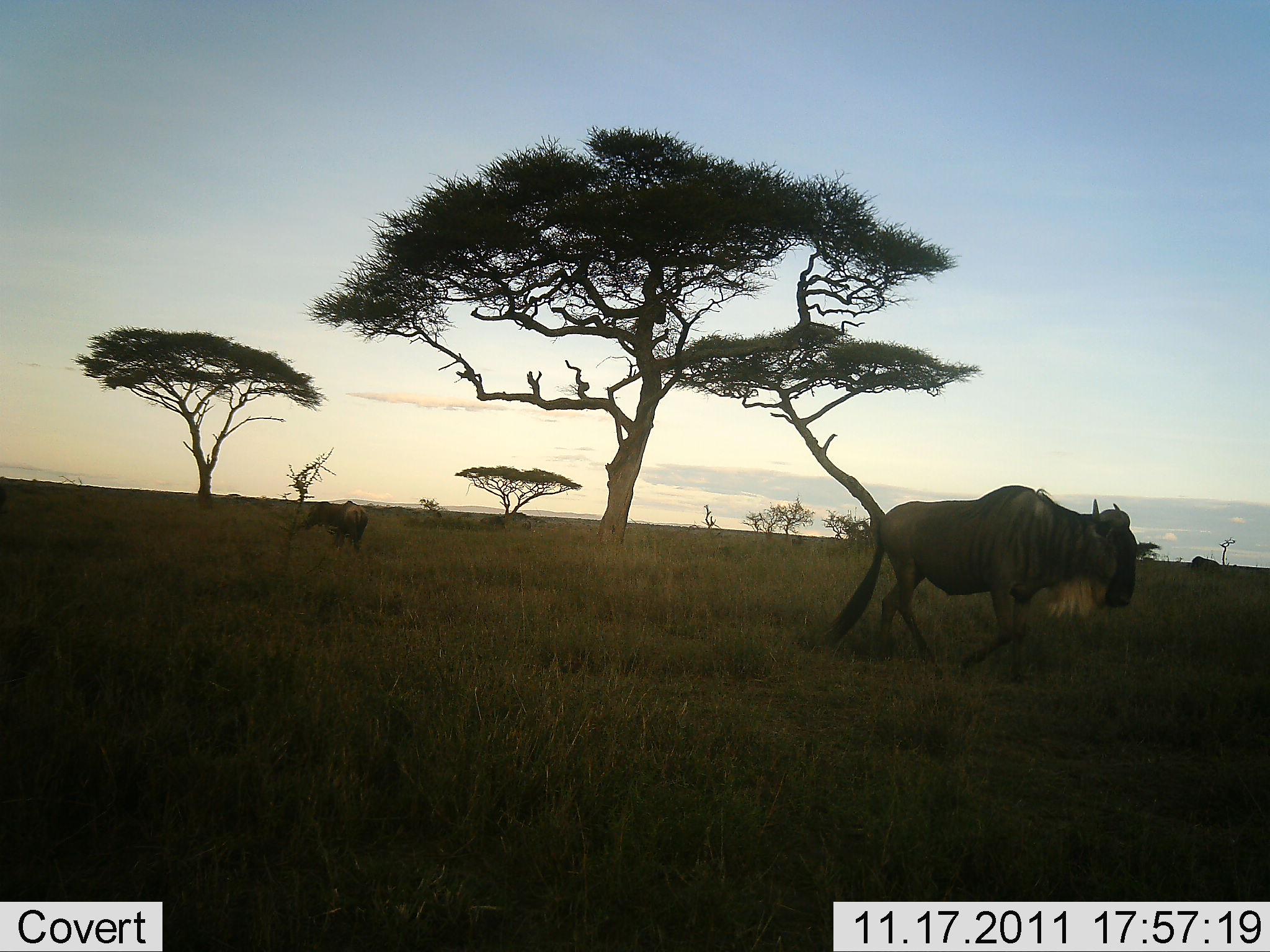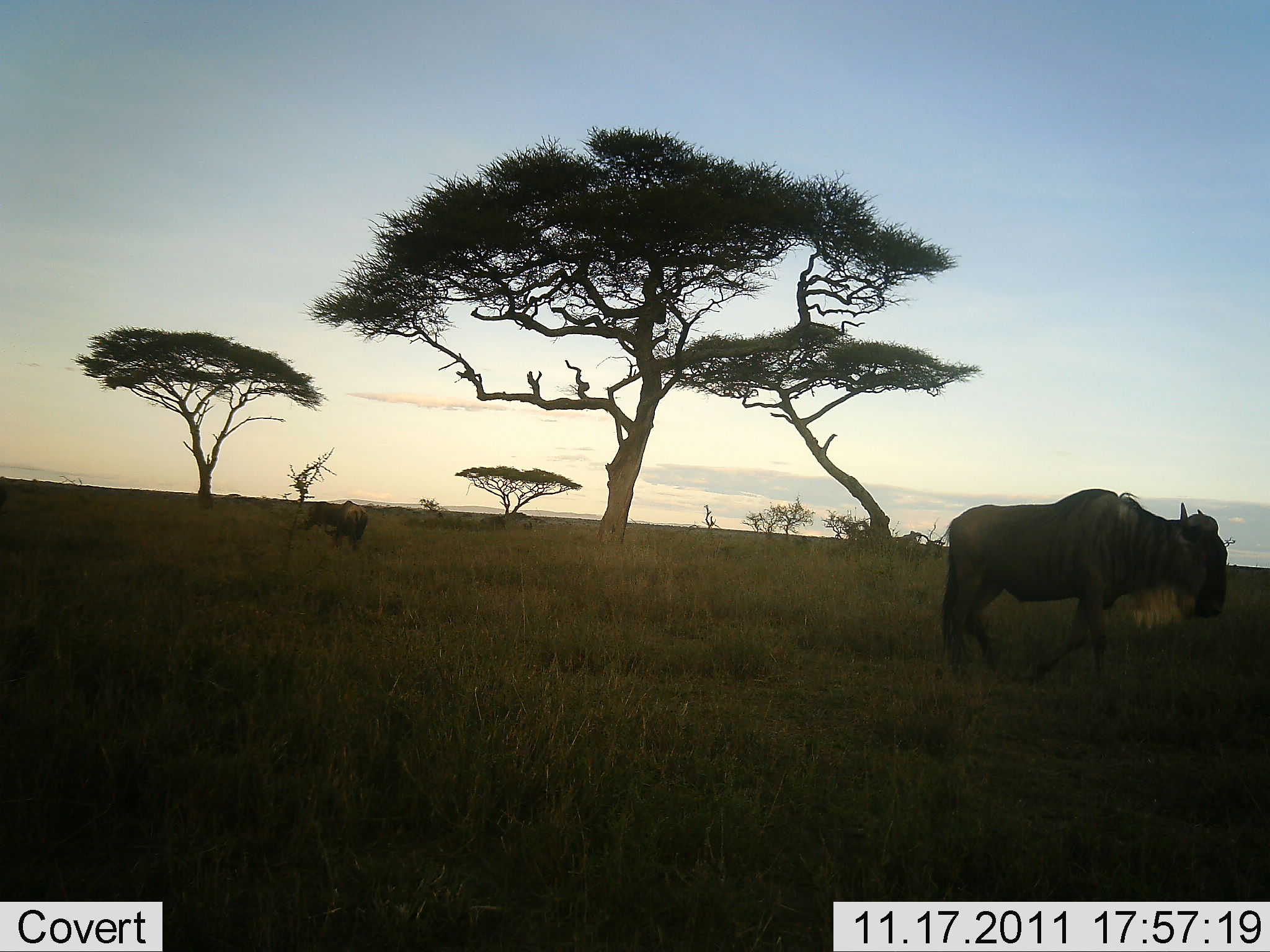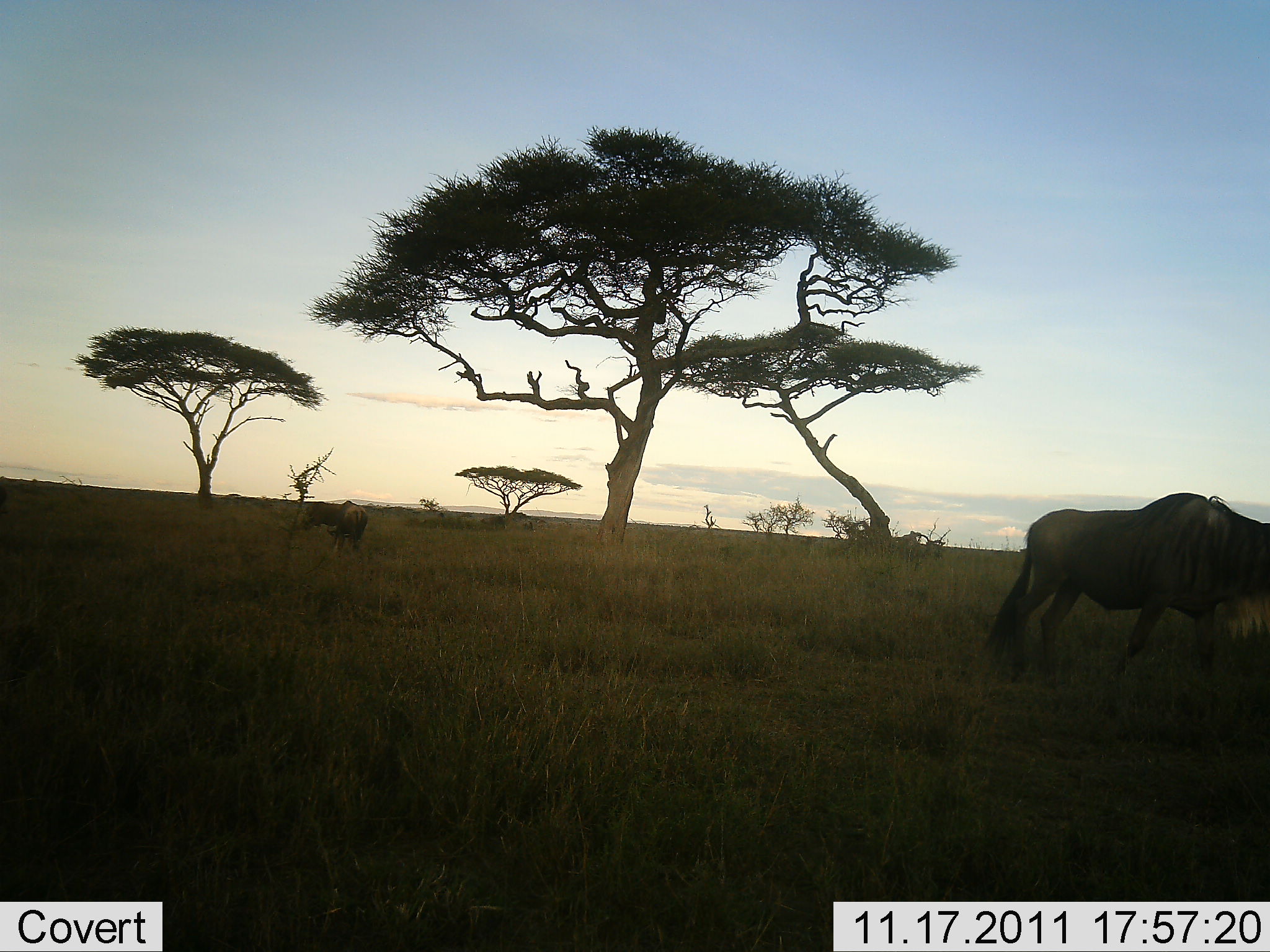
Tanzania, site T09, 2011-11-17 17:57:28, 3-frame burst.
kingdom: Animalia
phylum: Chordata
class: Mammalia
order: Artiodactyla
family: Bovidae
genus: Connochaetes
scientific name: Connochaetes taurinus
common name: blue wildebeest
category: wildebeest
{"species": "wildebeest (blue wildebeest) (Connochaetes taurinus)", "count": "2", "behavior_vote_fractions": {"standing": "40%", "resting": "0%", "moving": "90%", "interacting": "0%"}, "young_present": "0%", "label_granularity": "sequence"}